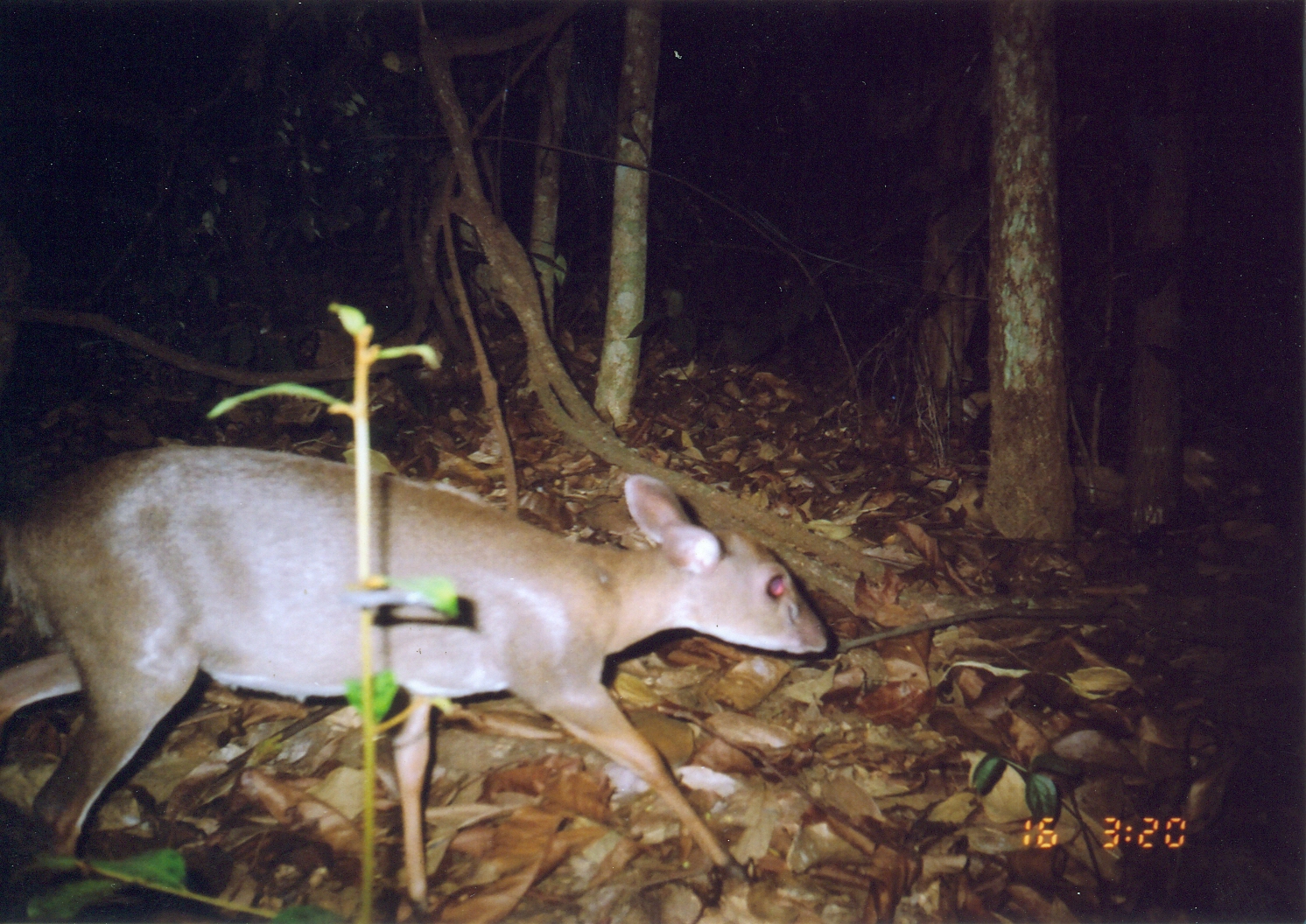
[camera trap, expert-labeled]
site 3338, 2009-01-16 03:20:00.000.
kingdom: Animalia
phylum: Chordata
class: Mammalia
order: Artiodactyla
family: Bovidae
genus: Nesotragus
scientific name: Nesotragus moschatus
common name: suni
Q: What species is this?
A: Nesotragus moschatus (suni).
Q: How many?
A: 1.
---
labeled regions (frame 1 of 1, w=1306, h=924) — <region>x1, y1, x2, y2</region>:
nesotragus moschatus: <region>0, 437, 834, 920</region>